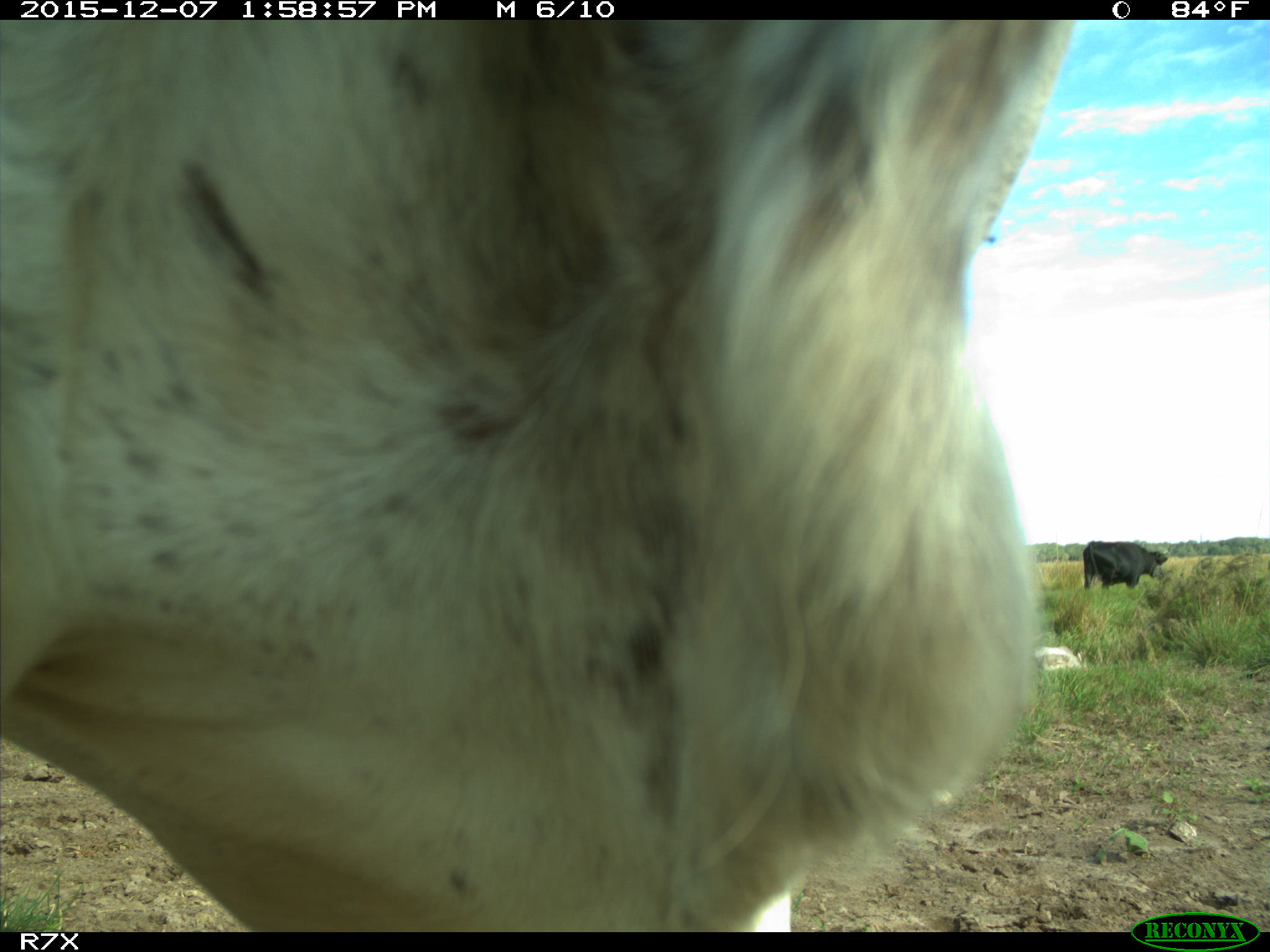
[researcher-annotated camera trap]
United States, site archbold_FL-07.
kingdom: Animalia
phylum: Chordata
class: Mammalia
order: Artiodactyla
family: Bovidae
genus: Bos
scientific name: Bos taurus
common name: domestic cow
Bos taurus (domestic cow).